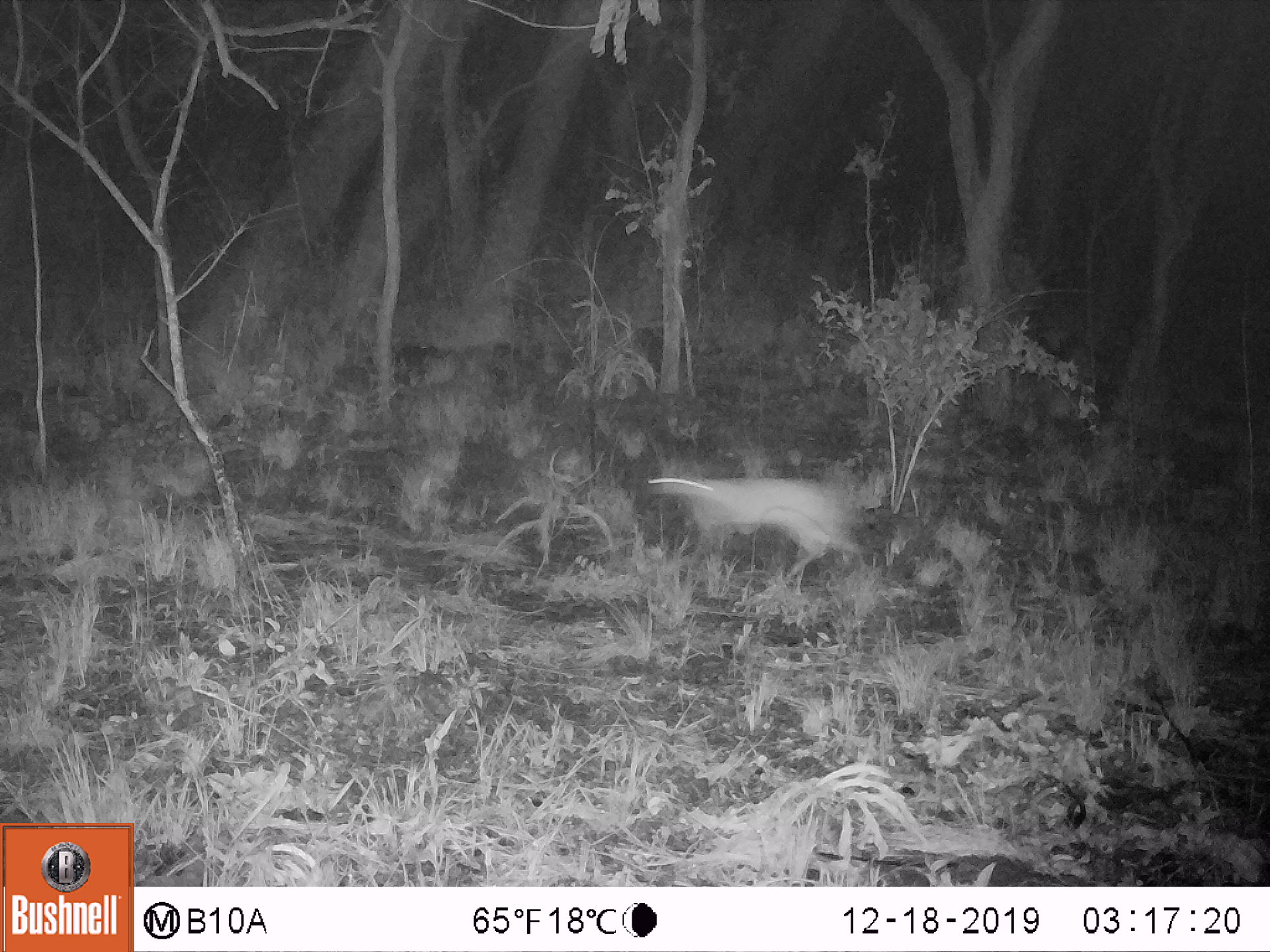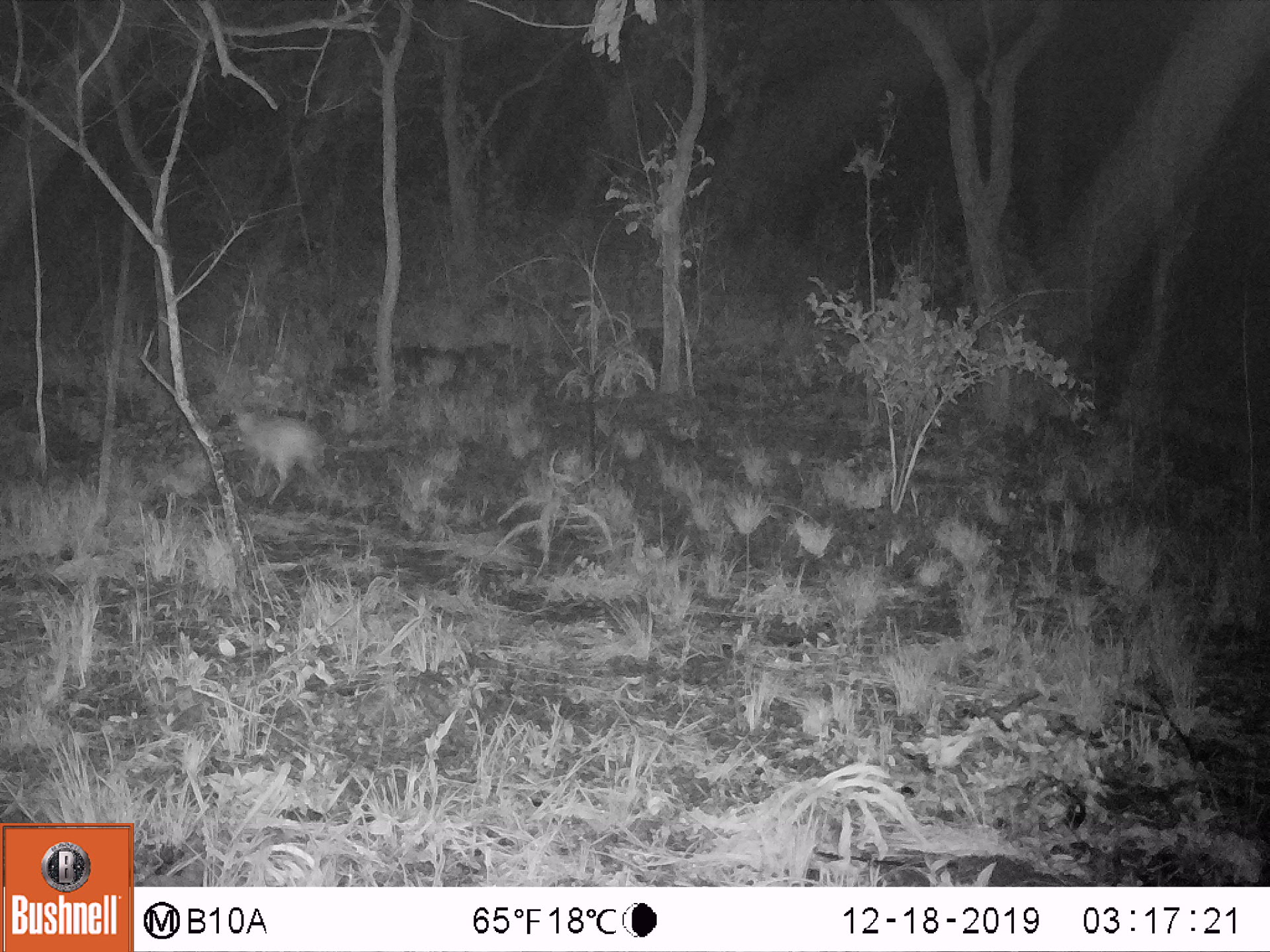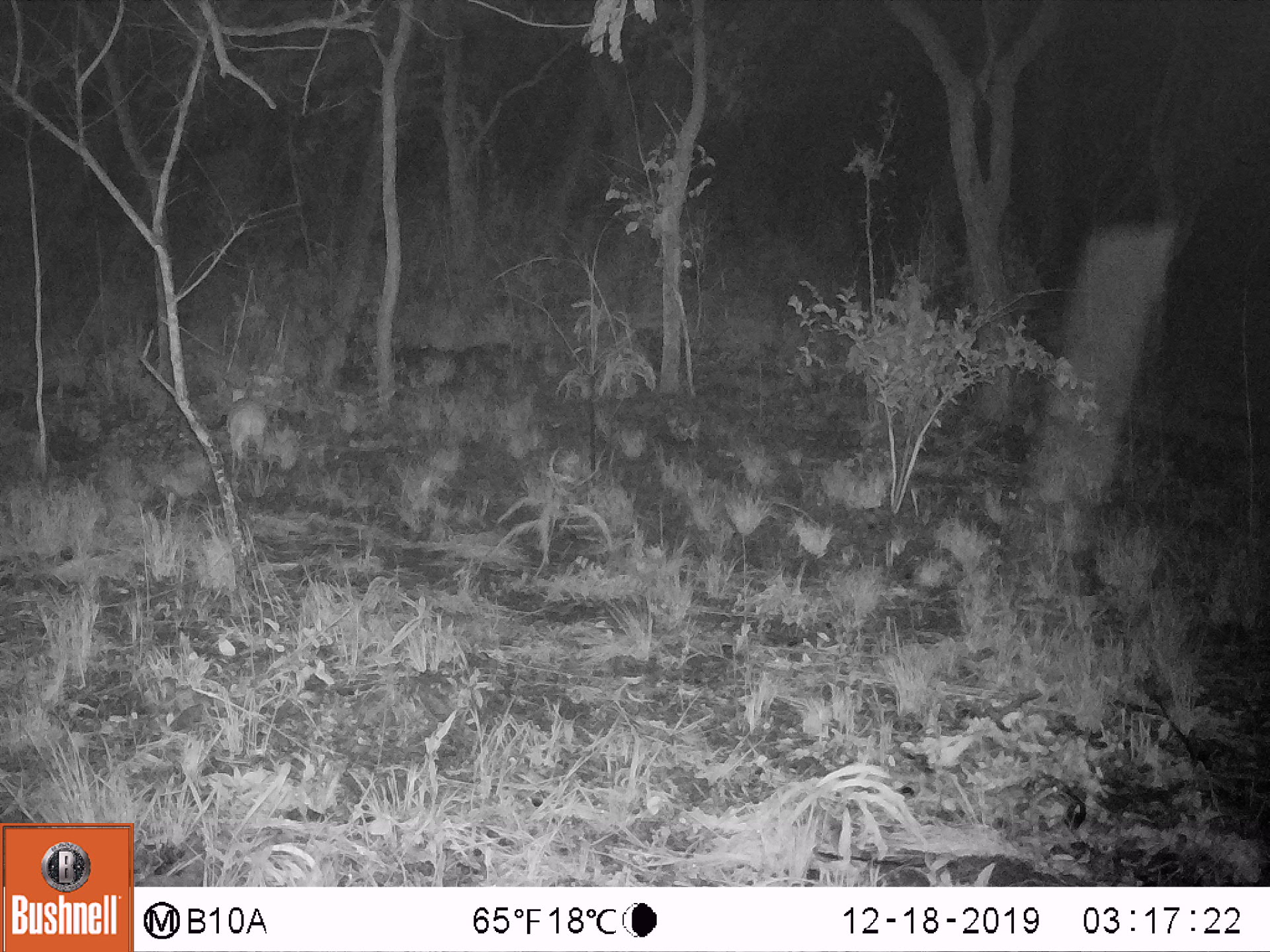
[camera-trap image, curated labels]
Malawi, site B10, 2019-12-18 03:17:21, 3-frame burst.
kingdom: Animalia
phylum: Chordata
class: Mammalia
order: Artiodactyla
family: Bovidae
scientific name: Antilopinae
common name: small antelope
Small antelope (Antilopinae), count 1.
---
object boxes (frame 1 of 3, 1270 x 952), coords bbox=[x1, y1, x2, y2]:
small antelope: bbox=[644, 461, 863, 577]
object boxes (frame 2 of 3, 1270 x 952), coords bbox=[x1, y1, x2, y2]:
small antelope: bbox=[228, 405, 330, 506]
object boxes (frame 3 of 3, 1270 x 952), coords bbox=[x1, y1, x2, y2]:
small antelope: bbox=[219, 380, 270, 488]